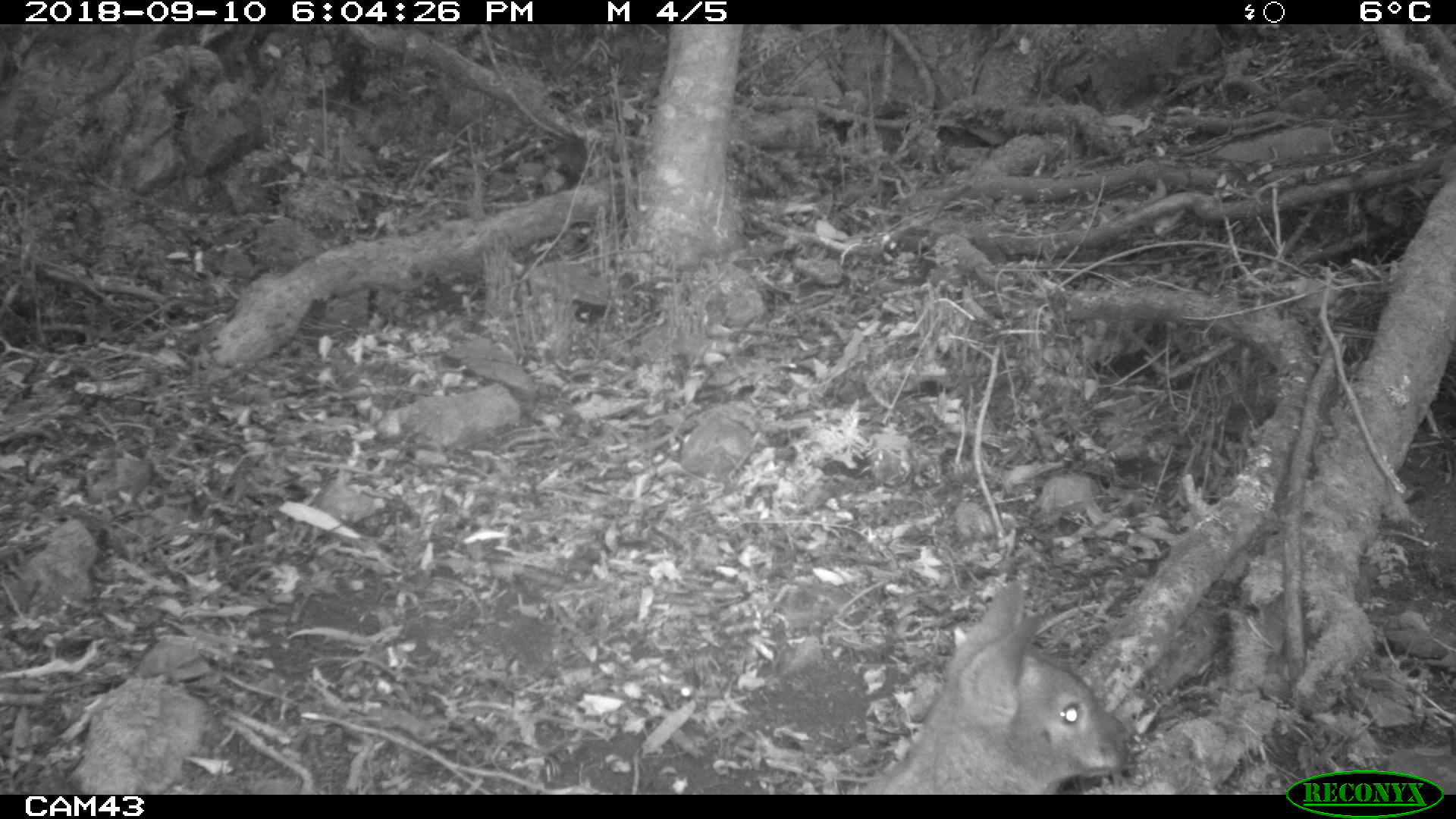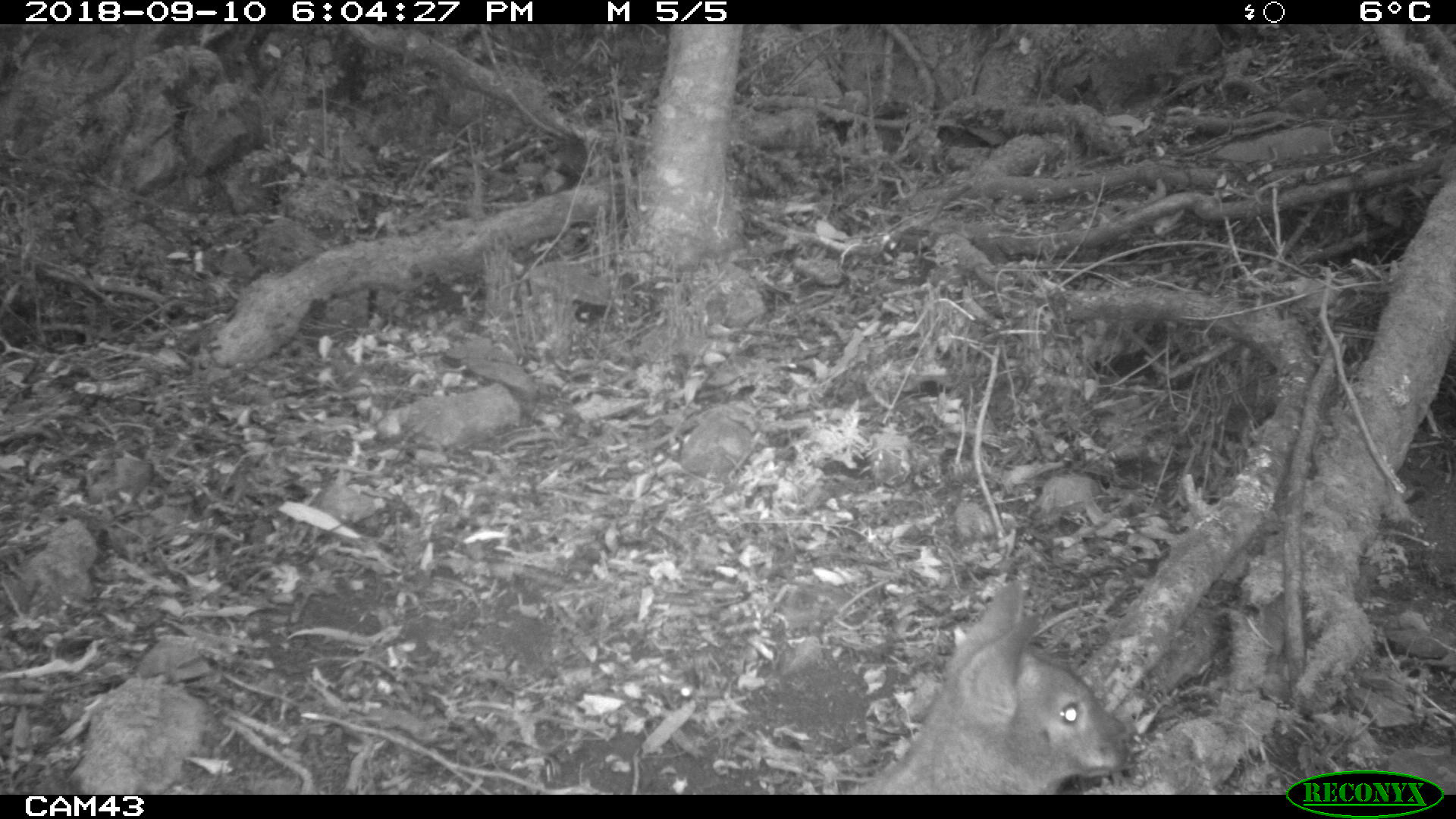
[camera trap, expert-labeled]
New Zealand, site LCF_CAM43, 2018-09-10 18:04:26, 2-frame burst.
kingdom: Animalia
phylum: Chordata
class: Mammalia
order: Diprotodontia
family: Macropodidae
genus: Notamacropus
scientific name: Notamacropus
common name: wallaby